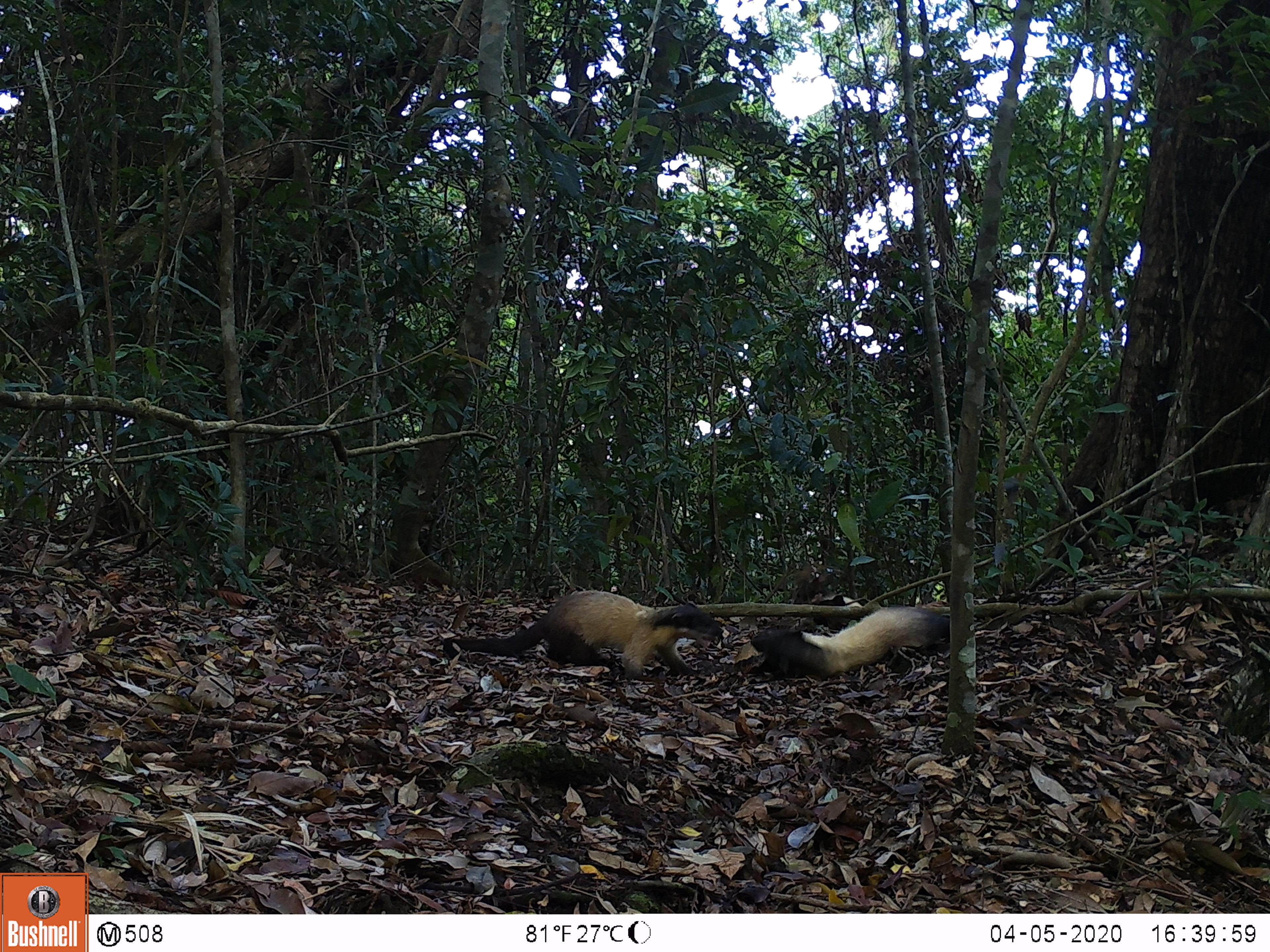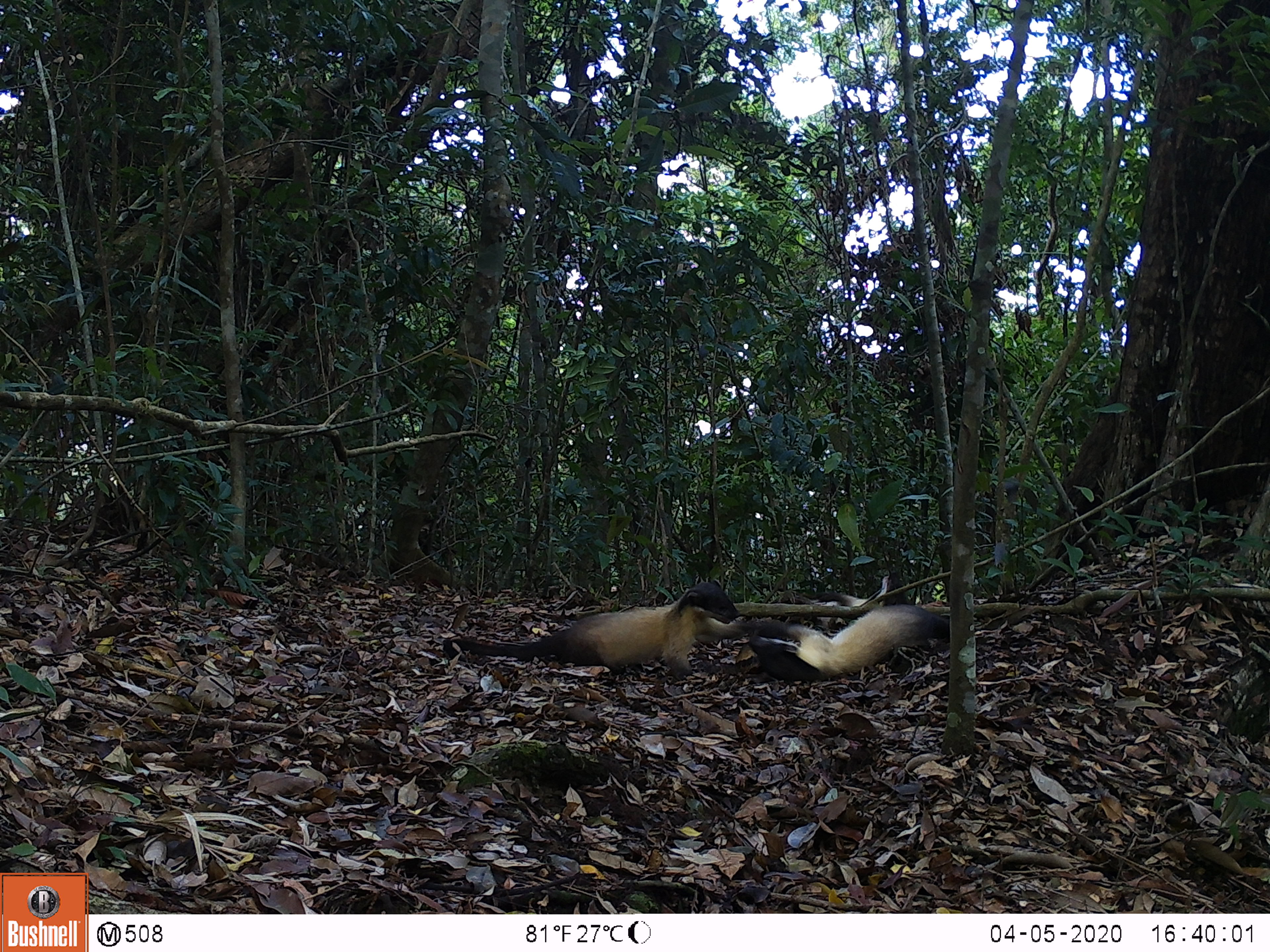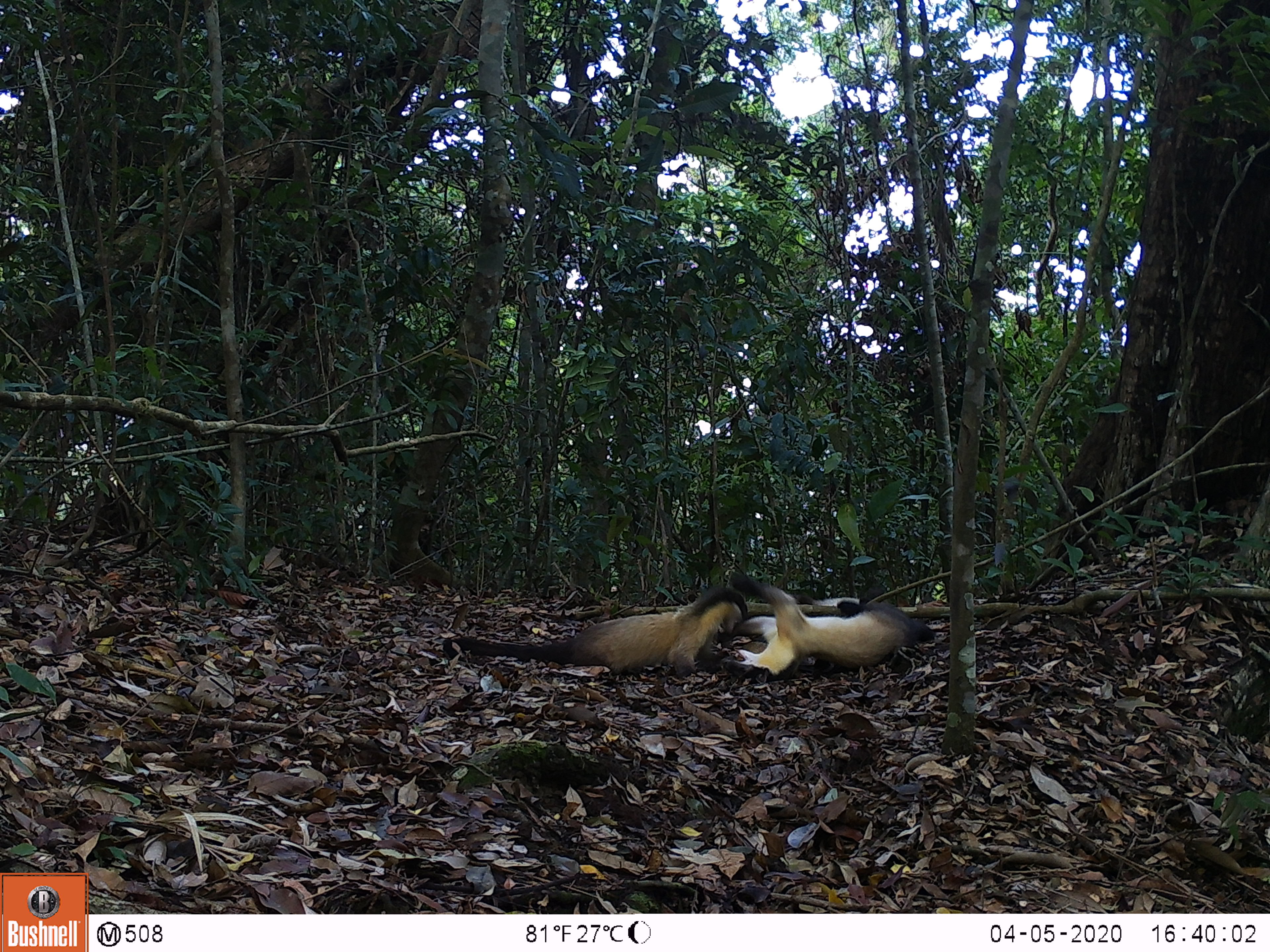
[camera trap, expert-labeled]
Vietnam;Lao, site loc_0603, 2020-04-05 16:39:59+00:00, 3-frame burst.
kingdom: Animalia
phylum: Chordata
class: Mammalia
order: Carnivora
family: Mustelidae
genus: Martes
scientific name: Martes flavigula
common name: yellow-throated marten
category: yellow throated marten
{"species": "yellow throated marten (yellow-throated marten) (Martes flavigula)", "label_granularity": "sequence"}